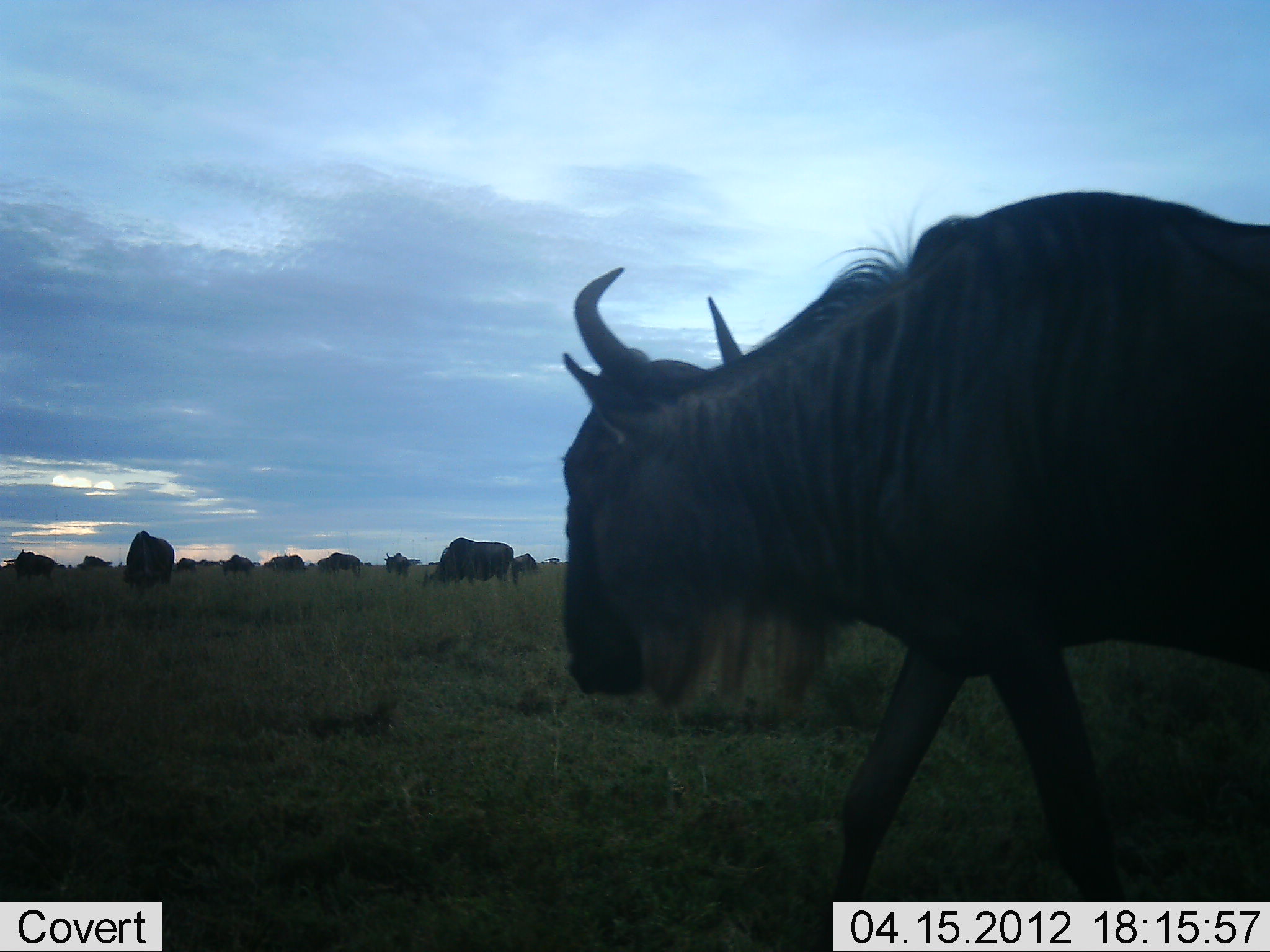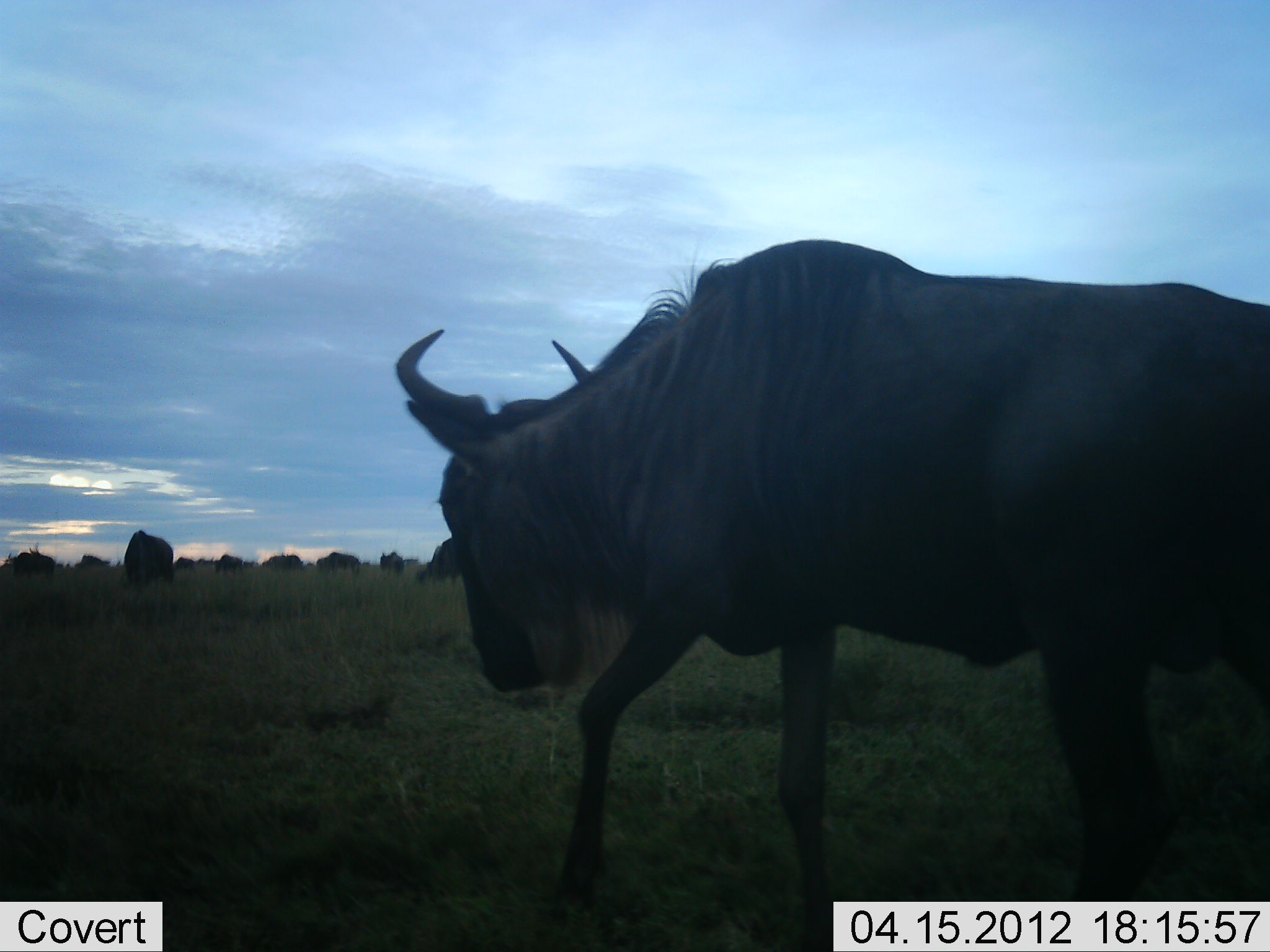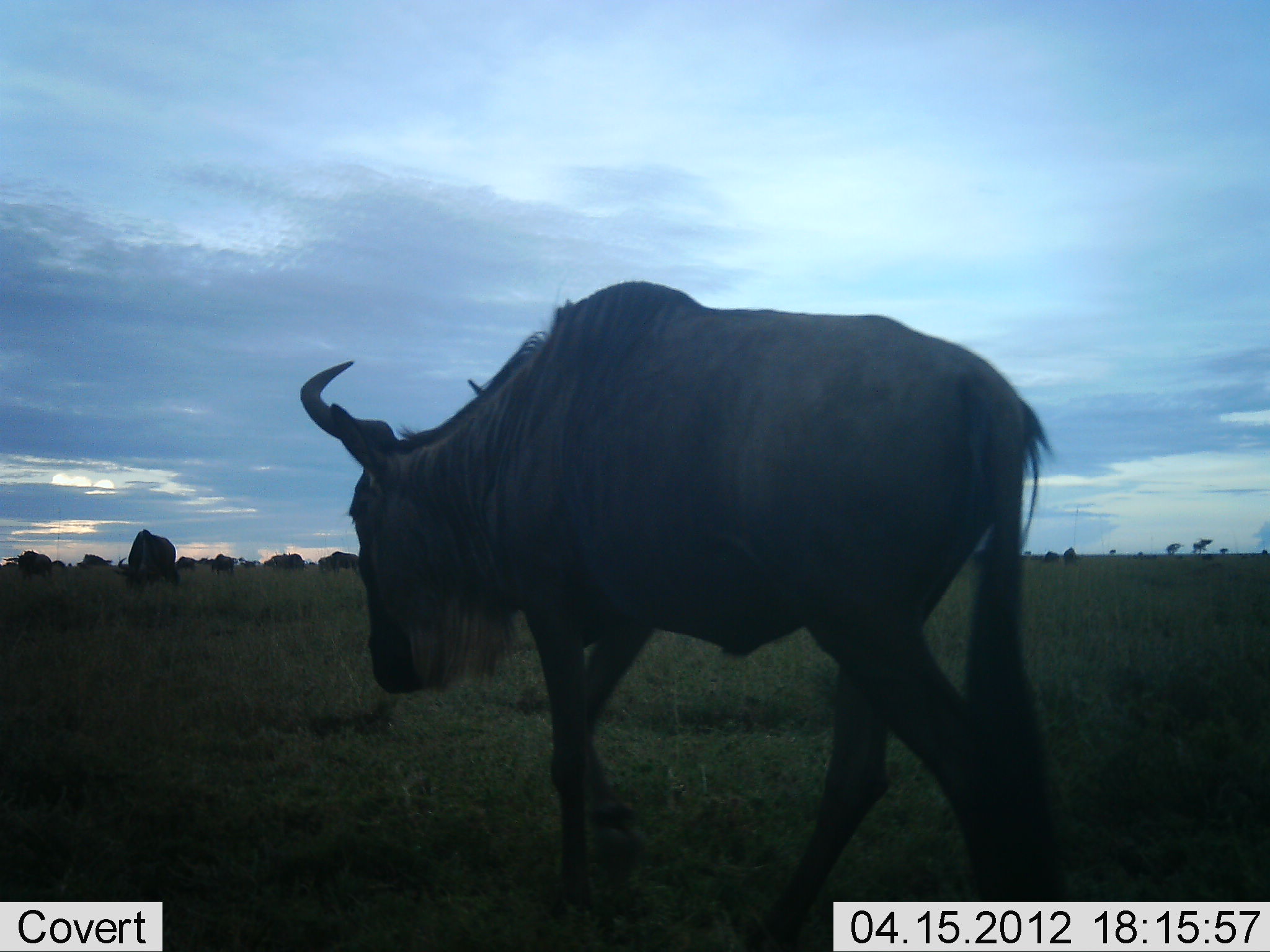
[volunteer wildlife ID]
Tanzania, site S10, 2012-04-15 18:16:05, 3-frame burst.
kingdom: Animalia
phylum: Chordata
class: Mammalia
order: Artiodactyla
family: Bovidae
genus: Connochaetes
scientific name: Connochaetes taurinus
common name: blue wildebeest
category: wildebeest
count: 11-50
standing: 30%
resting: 0%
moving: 95%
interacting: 0%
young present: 0%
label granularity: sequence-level